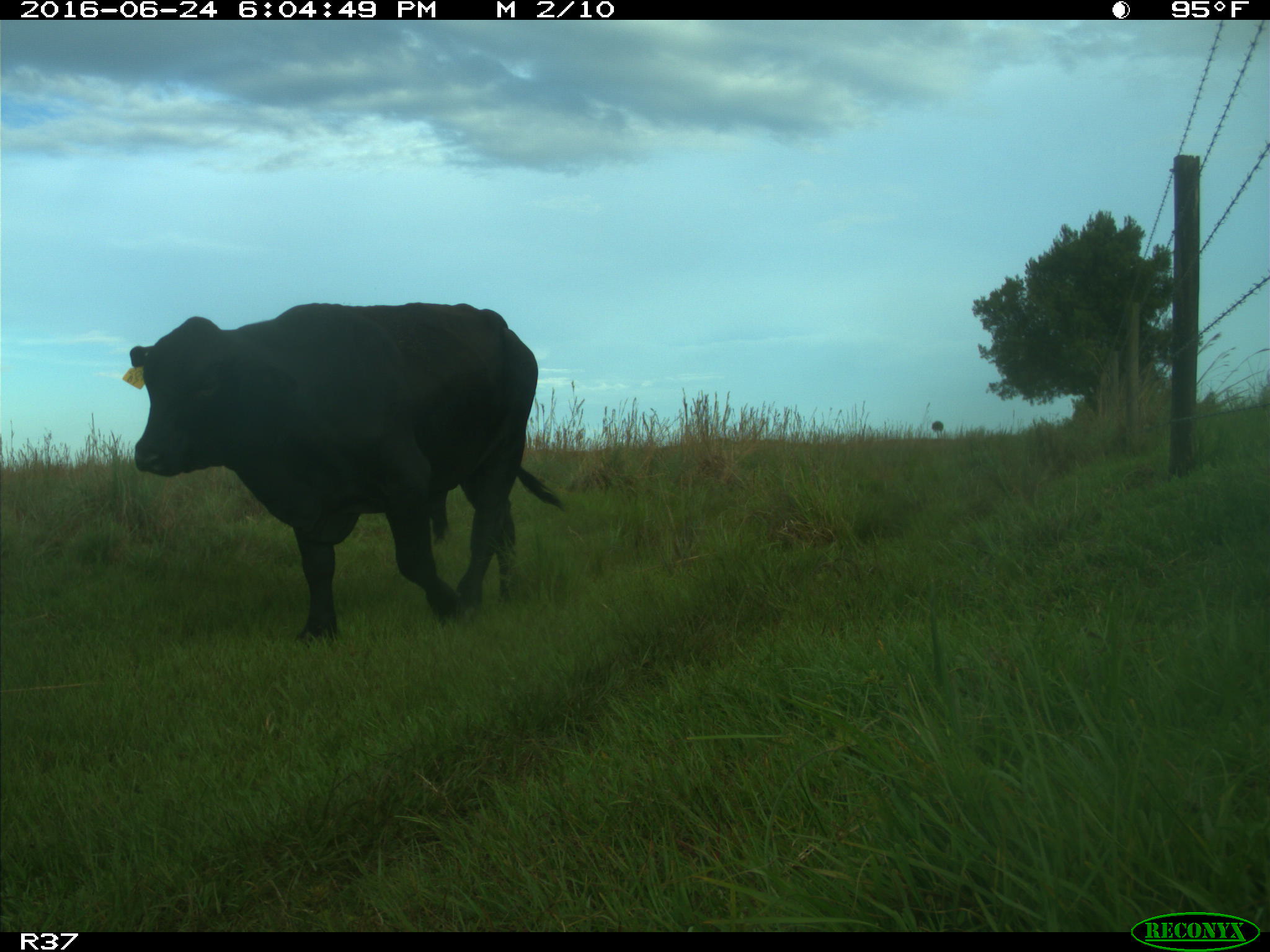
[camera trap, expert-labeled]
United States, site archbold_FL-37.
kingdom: Animalia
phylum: Chordata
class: Mammalia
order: Artiodactyla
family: Bovidae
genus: Bos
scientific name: Bos taurus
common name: domestic cow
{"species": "Bos taurus (domestic cow)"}